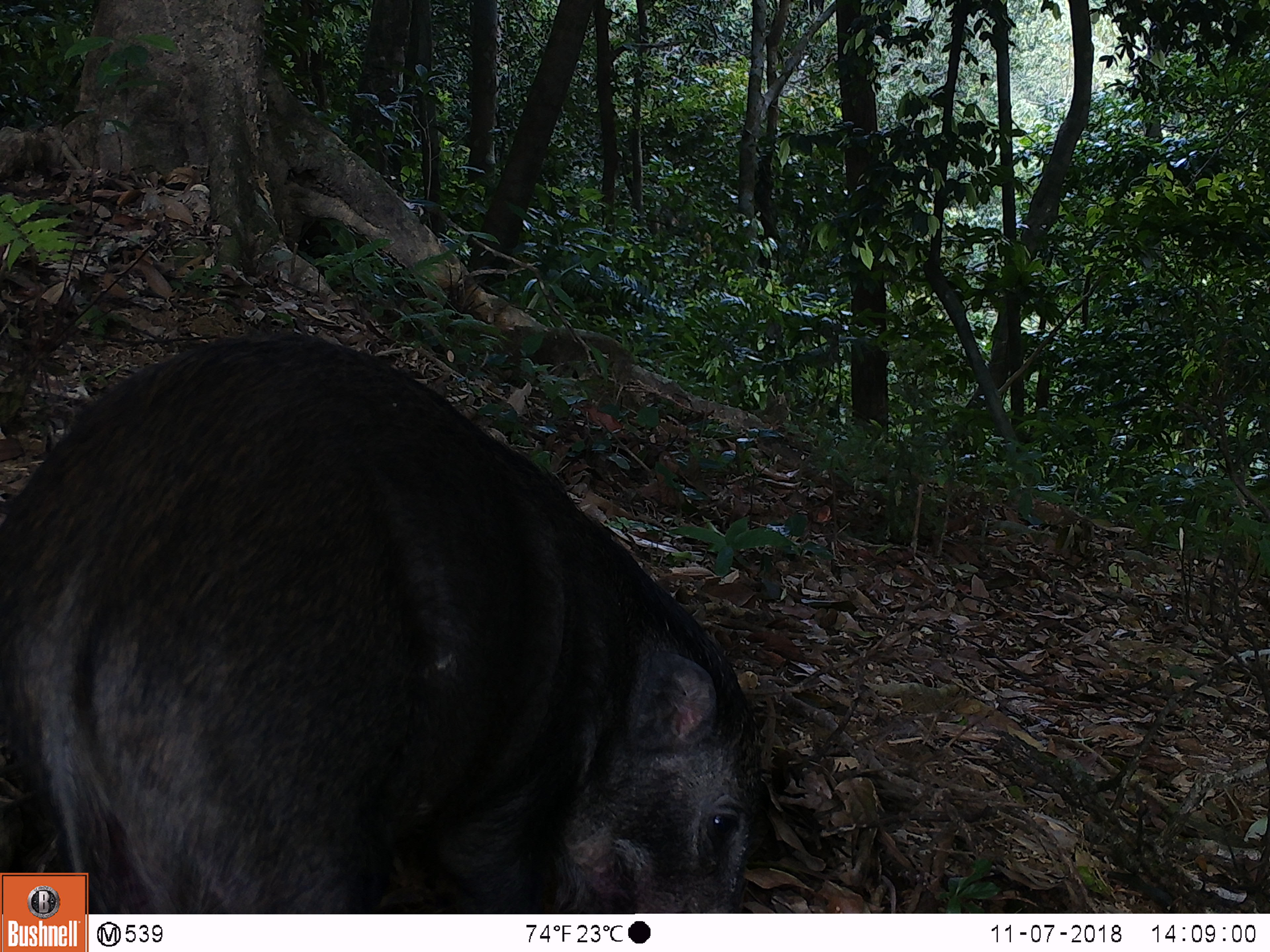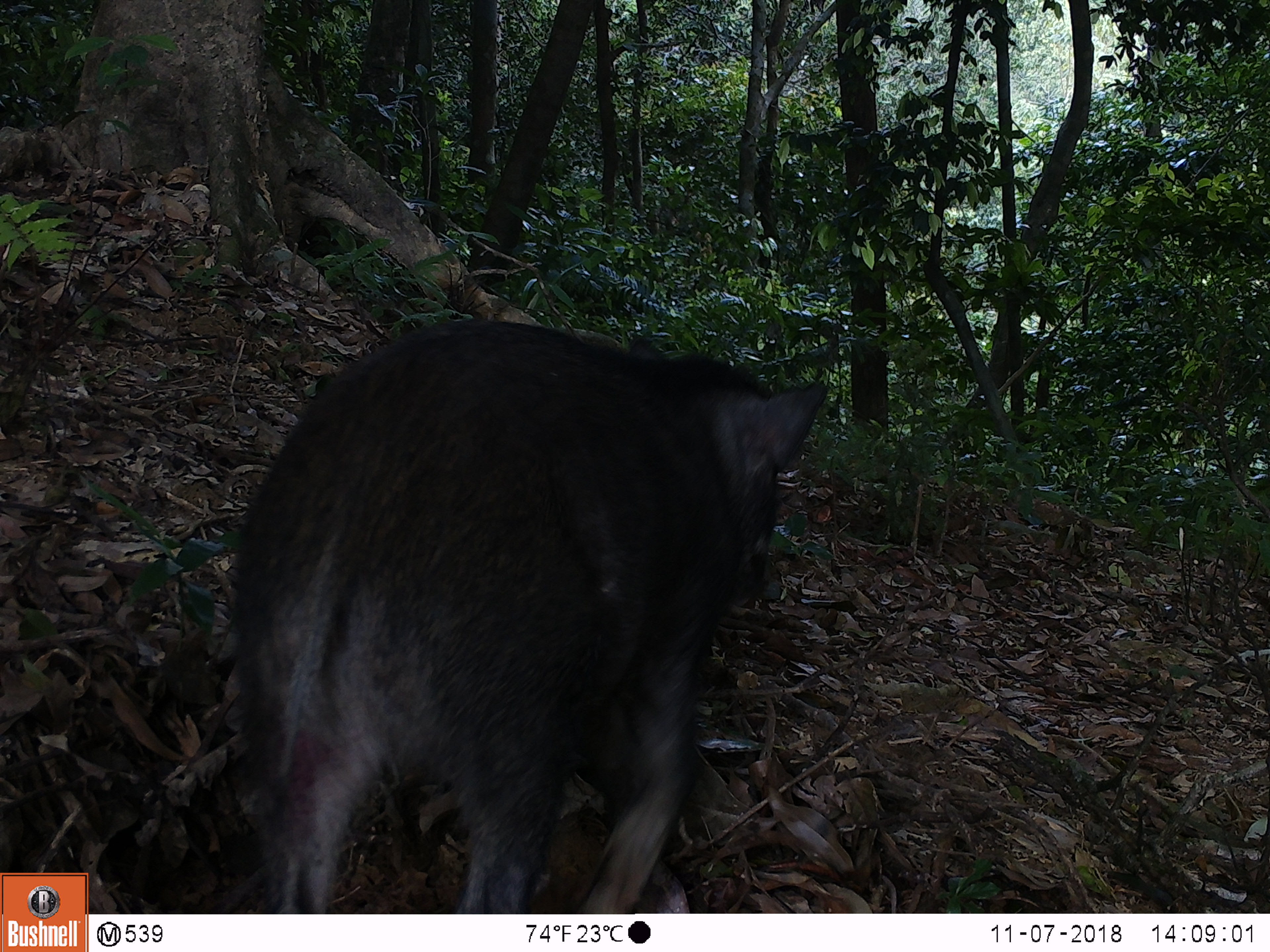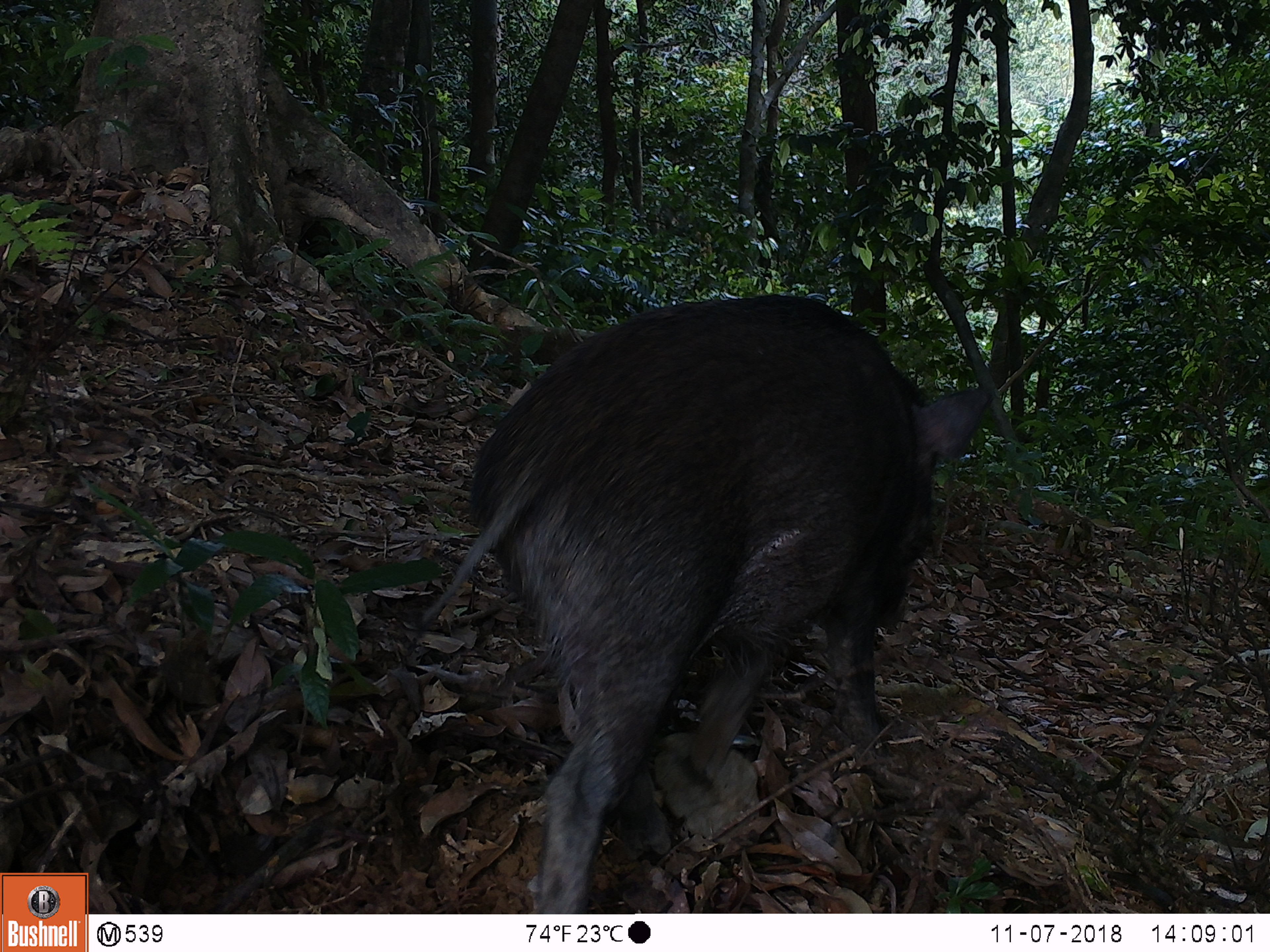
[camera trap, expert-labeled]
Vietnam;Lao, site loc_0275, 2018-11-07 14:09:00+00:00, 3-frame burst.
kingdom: Animalia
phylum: Chordata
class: Mammalia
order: Artiodactyla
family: Suidae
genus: Sus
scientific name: Sus scrofa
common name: eurasian wild pig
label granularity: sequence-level